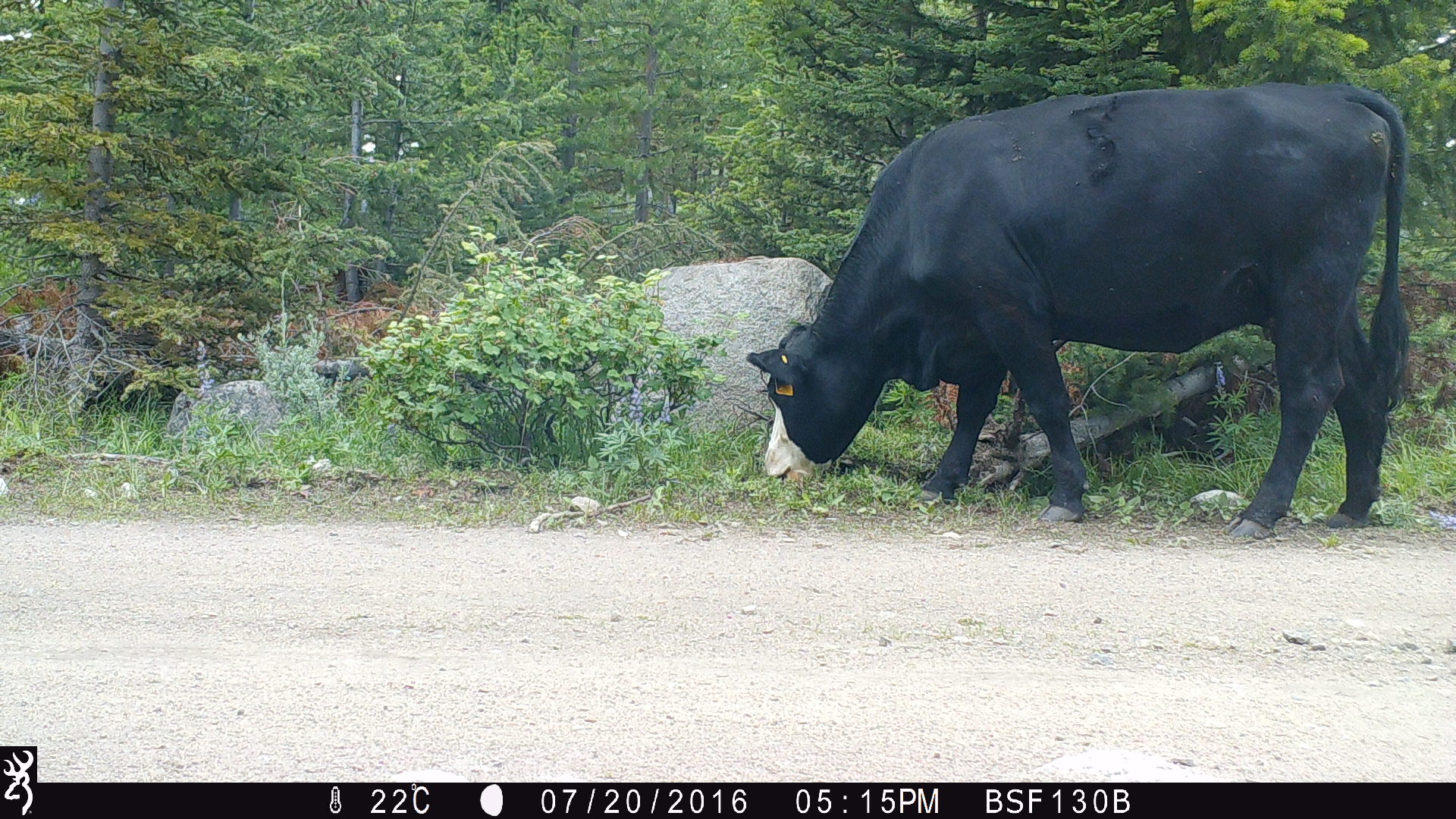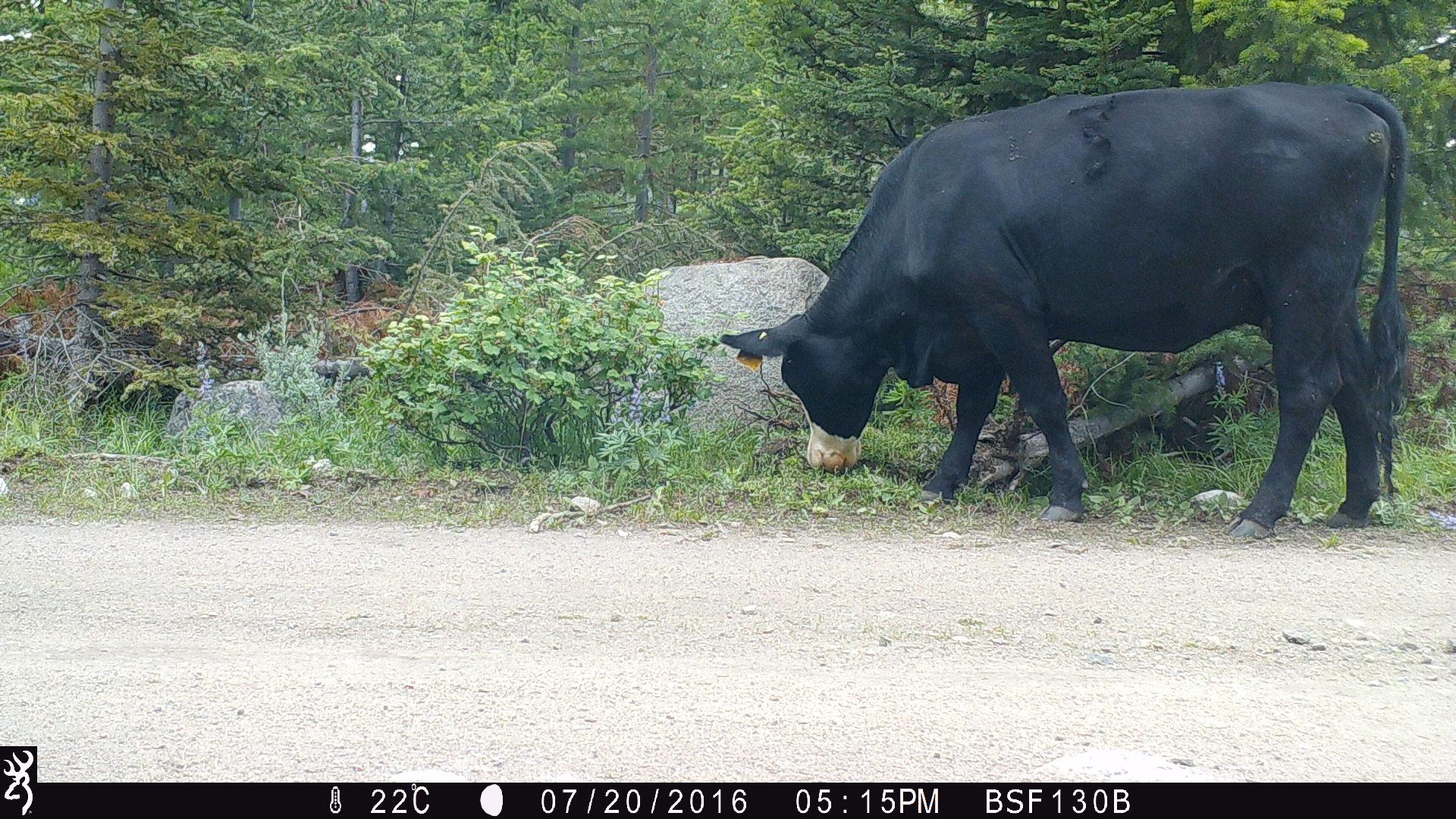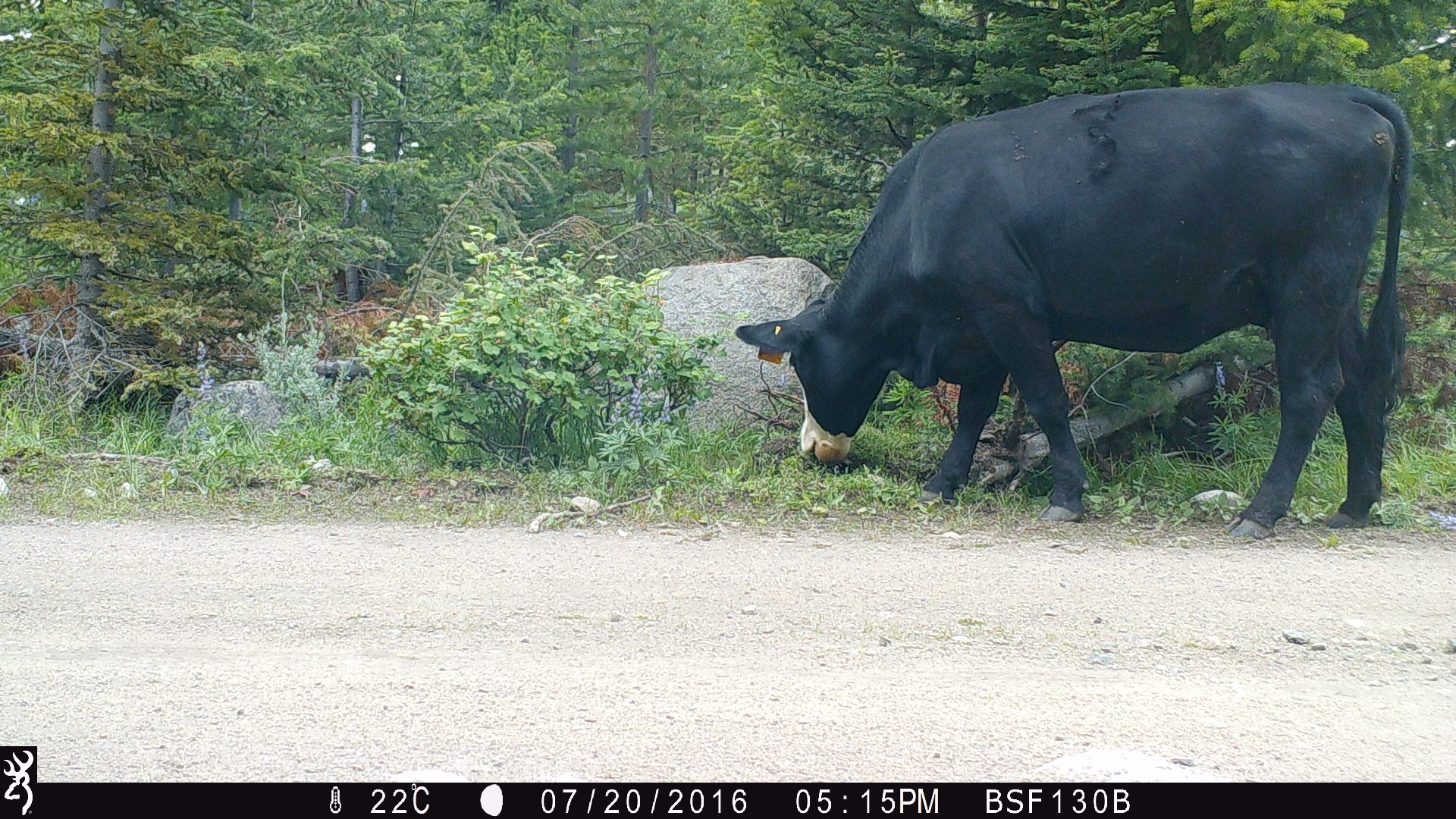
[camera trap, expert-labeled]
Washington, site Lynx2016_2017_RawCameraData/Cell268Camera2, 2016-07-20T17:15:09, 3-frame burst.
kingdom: Animalia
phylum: Chordata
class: Mammalia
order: Artiodactyla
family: Bovidae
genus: Bos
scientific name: Bos taurus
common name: domestic cattle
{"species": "domestic cattle (Bos taurus)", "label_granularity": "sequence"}